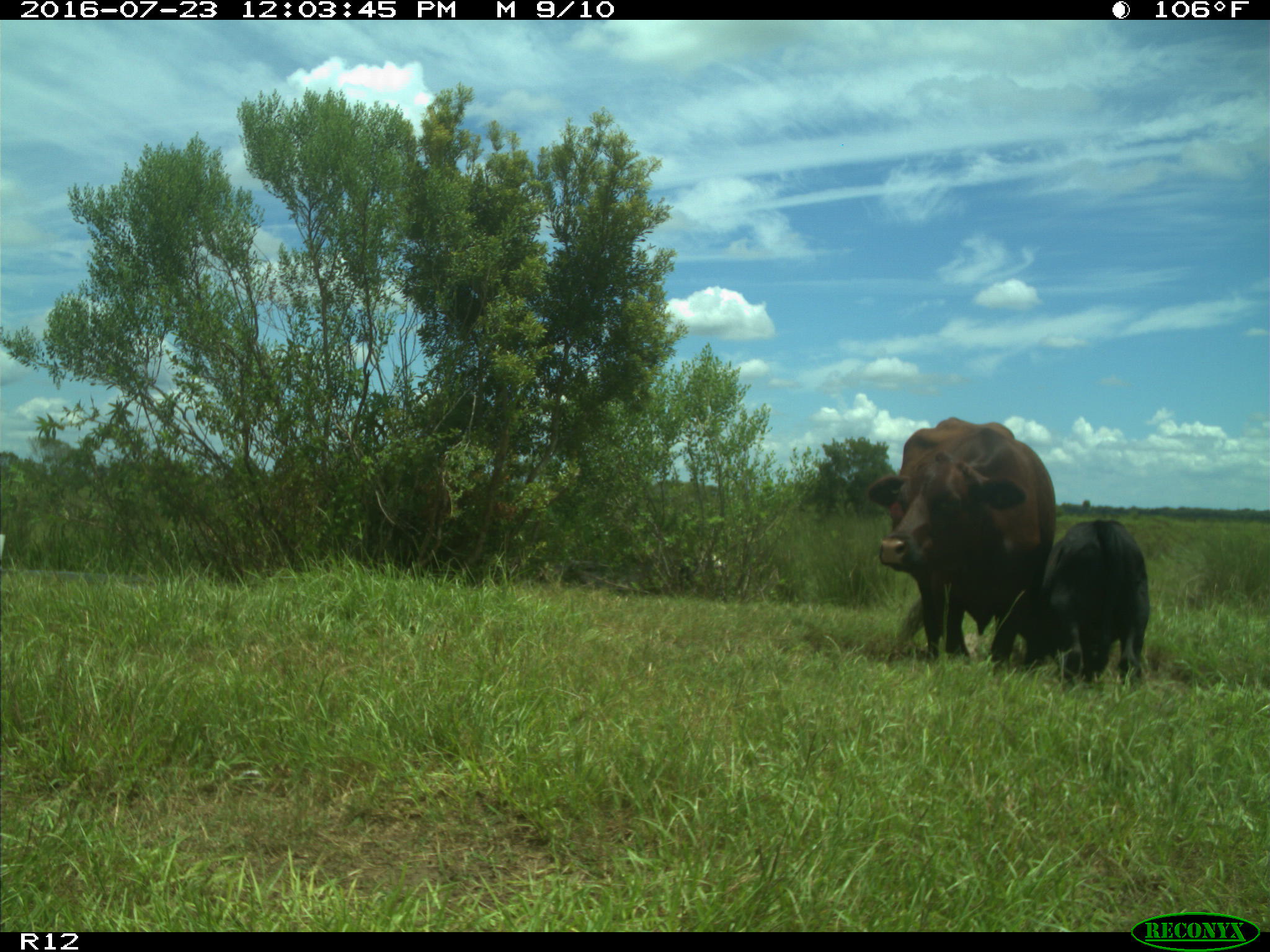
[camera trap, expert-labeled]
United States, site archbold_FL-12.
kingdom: Animalia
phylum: Chordata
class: Mammalia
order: Artiodactyla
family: Bovidae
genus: Bos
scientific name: Bos taurus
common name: domestic cow